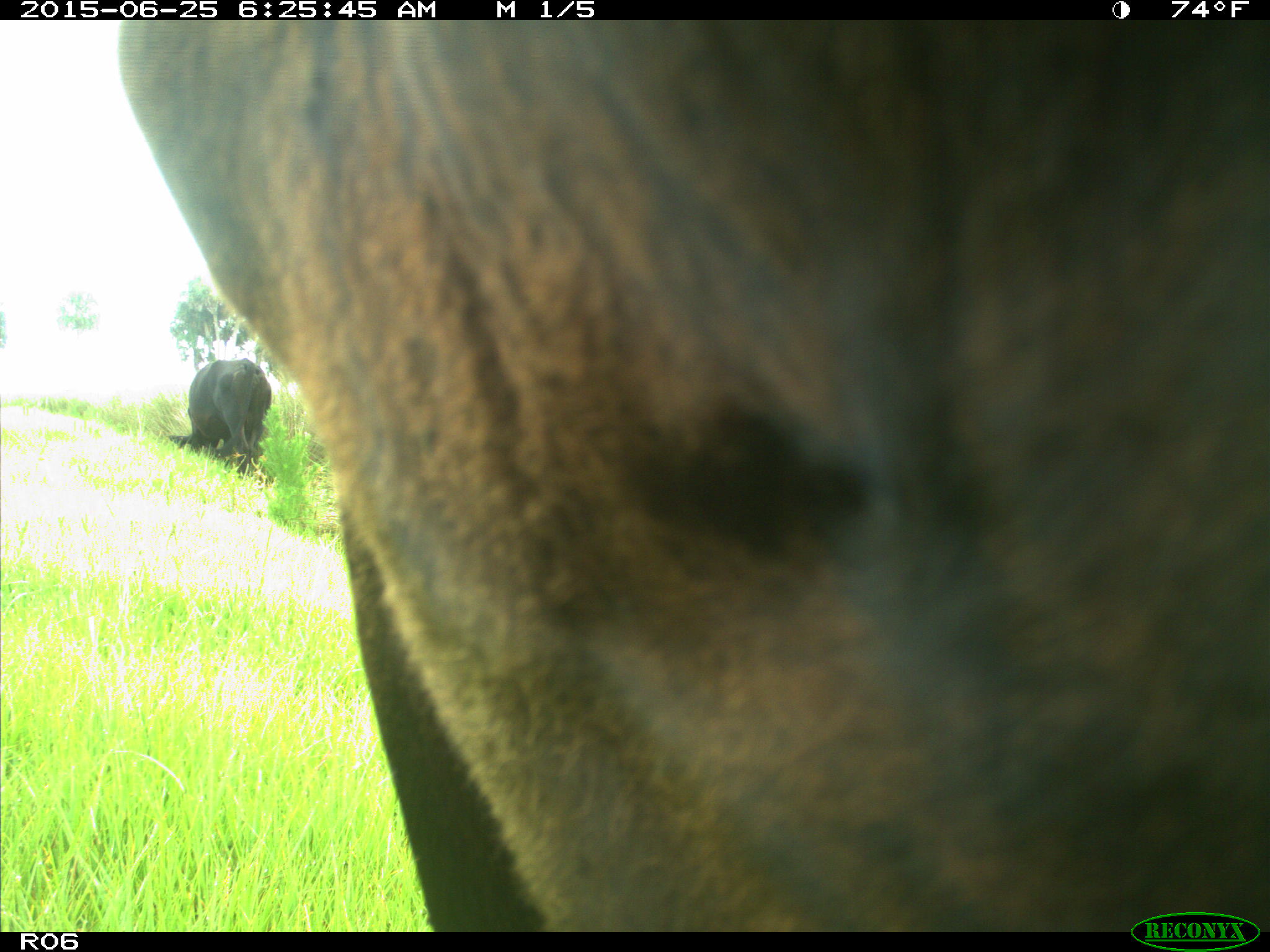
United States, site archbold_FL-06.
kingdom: Animalia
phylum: Chordata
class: Mammalia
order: Artiodactyla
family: Bovidae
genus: Bos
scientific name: Bos taurus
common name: domestic cow